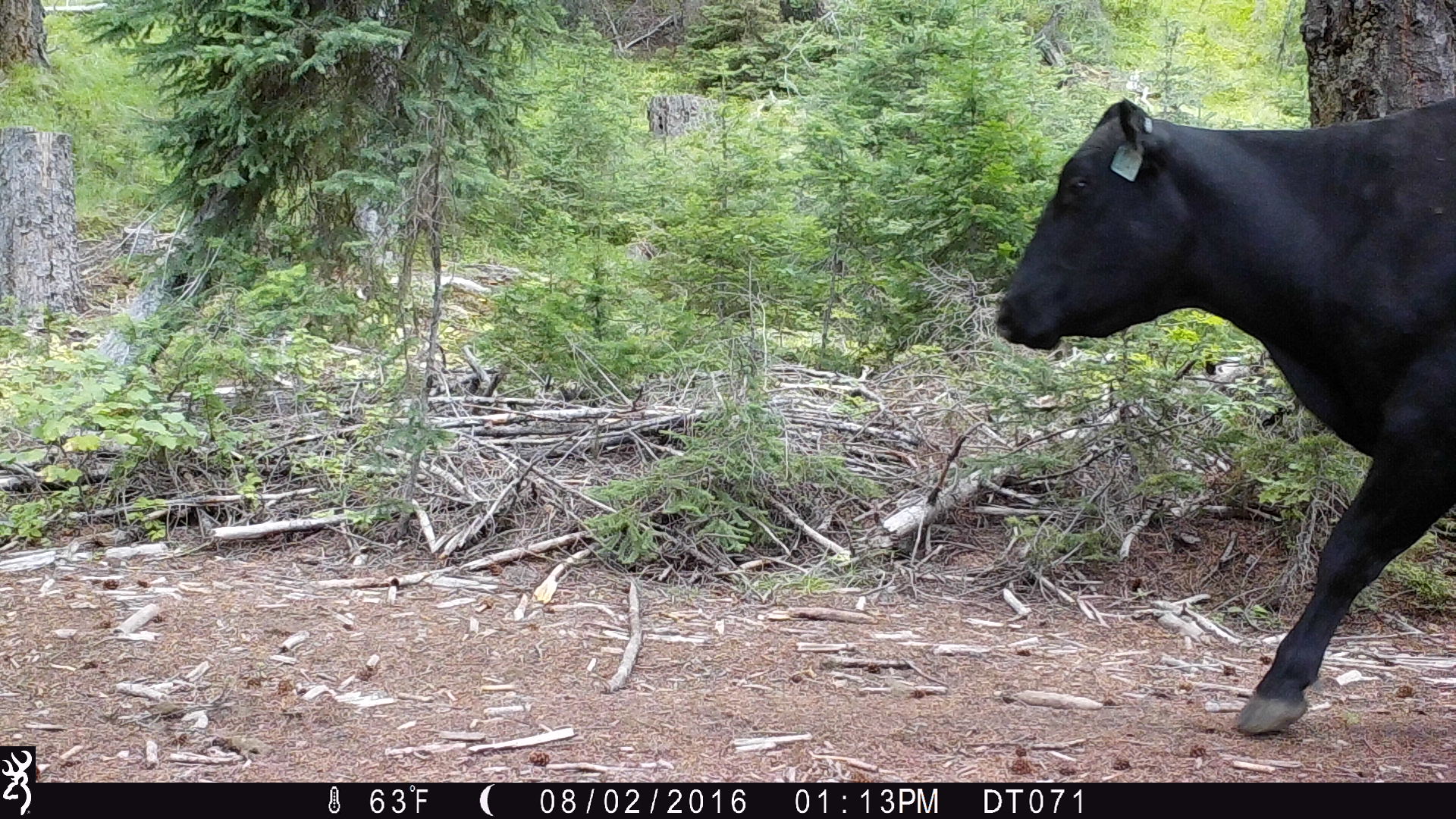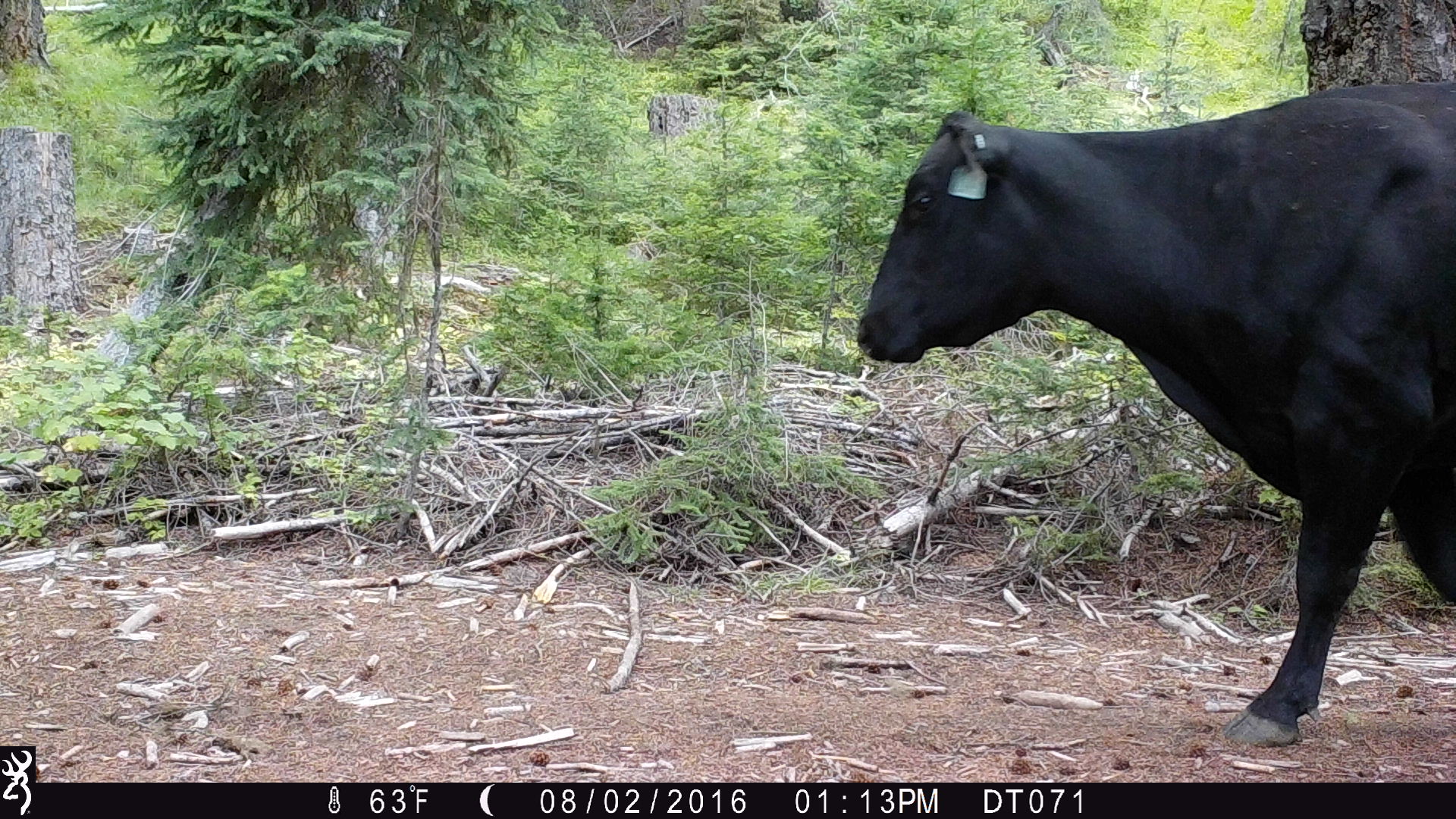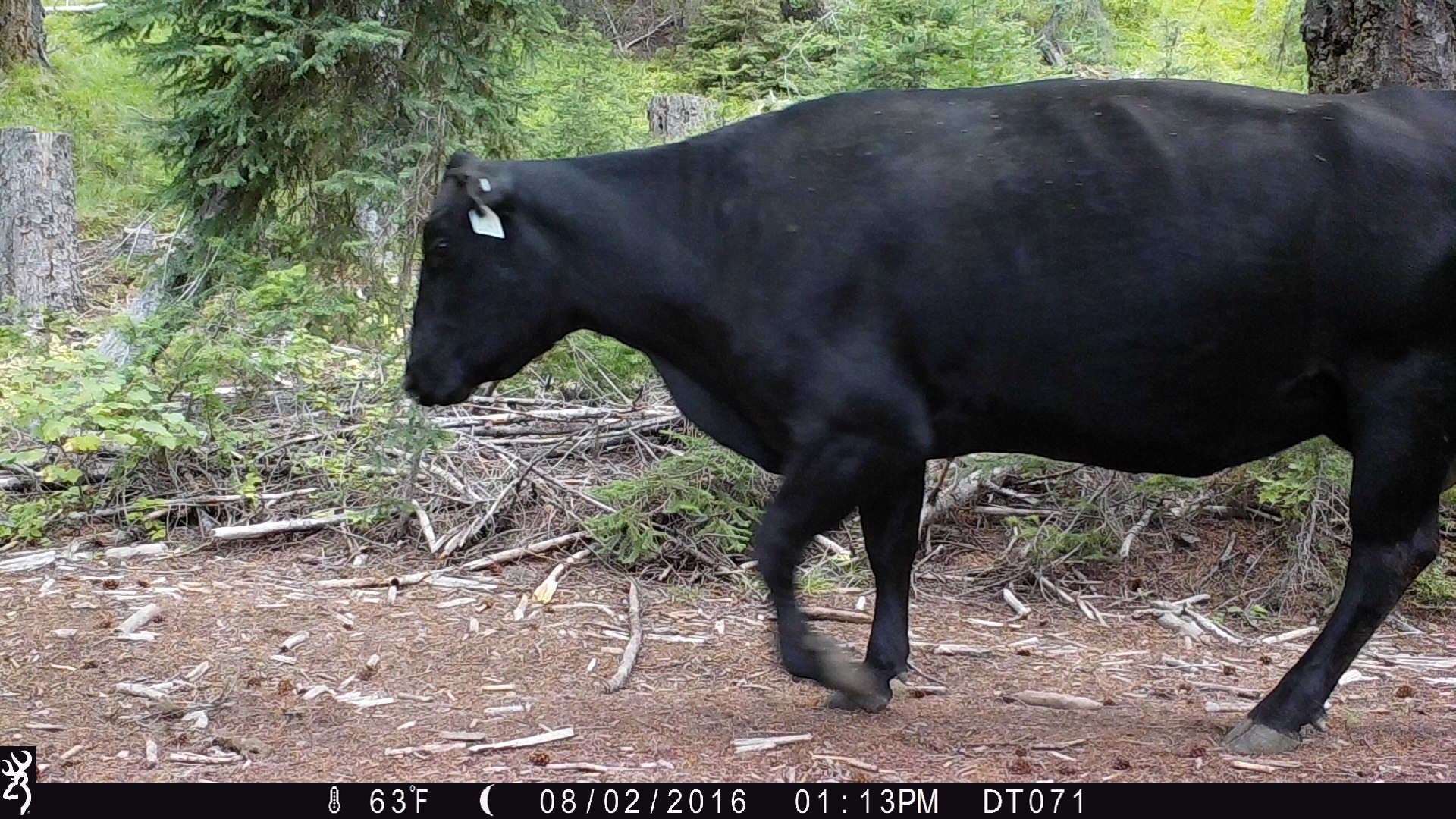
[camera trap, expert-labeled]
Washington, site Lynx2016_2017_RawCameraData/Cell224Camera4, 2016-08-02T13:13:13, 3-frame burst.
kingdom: Animalia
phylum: Chordata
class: Mammalia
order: Artiodactyla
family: Bovidae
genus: Bos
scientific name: Bos taurus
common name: domestic cattle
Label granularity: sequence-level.